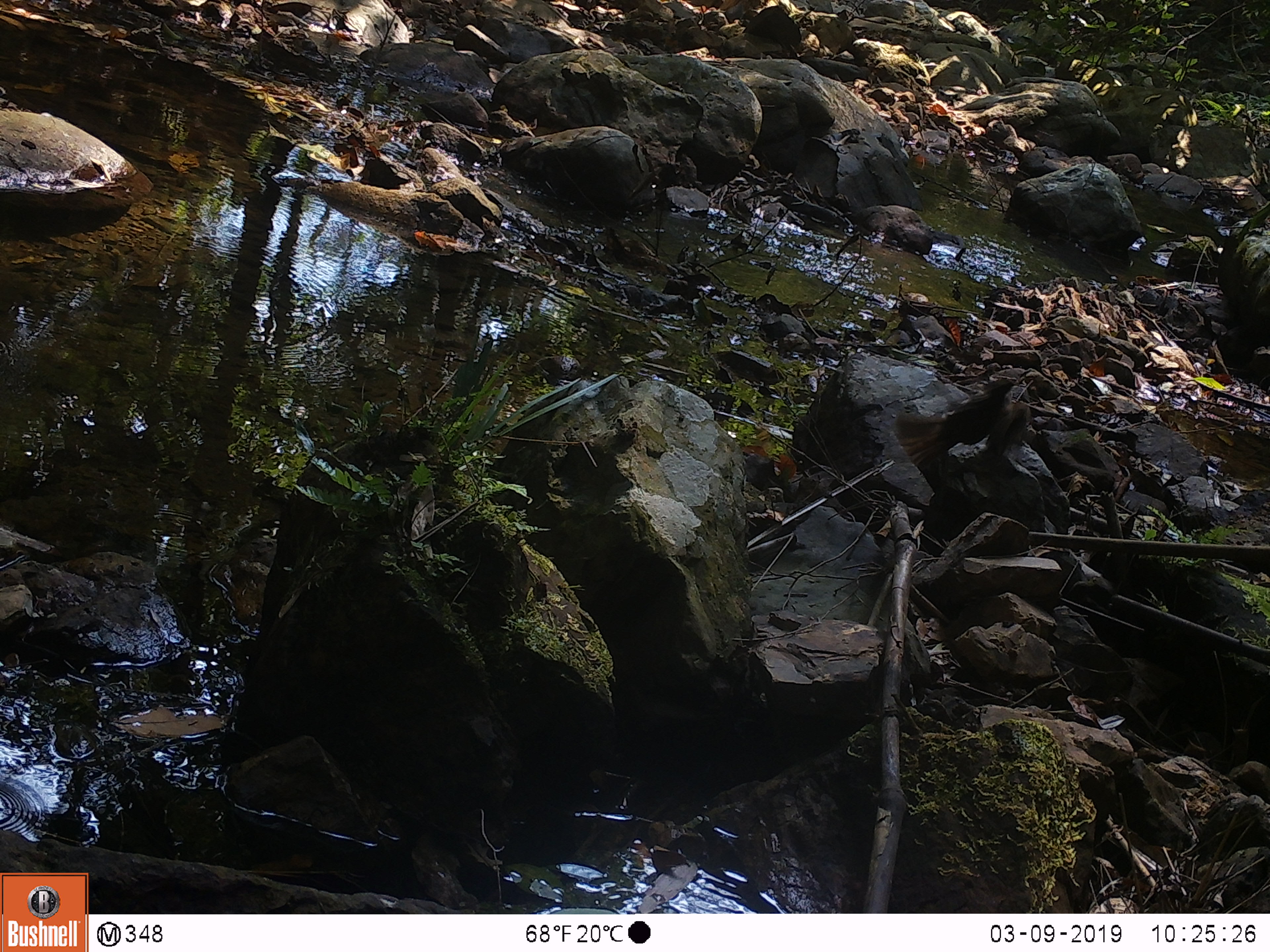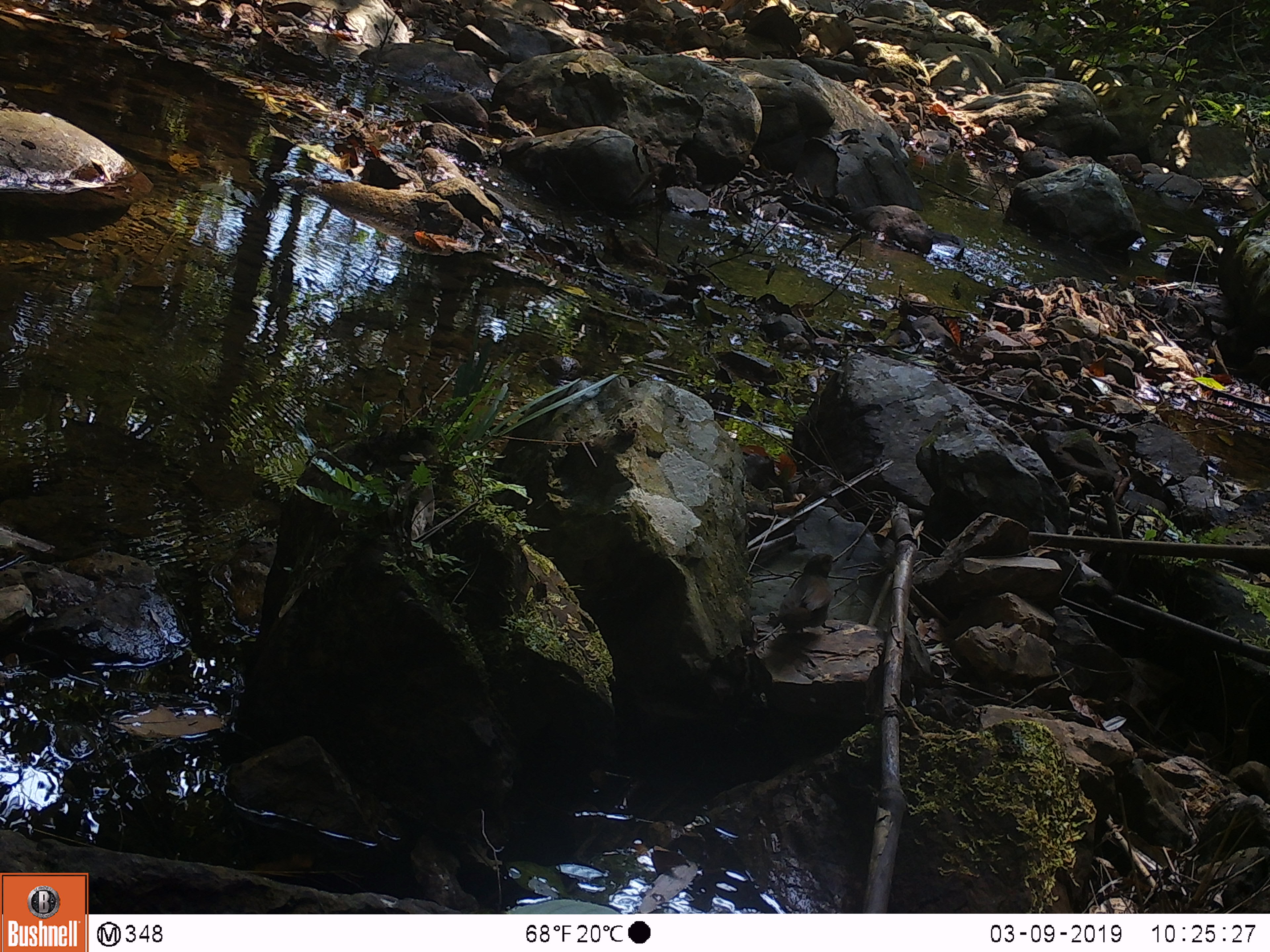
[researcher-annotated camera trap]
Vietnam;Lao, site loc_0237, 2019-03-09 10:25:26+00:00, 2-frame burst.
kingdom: Animalia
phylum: Chordata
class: Aves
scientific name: Aves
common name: bird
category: unidentified bird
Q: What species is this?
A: Unidentified bird (bird) (Aves).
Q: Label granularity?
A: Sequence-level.